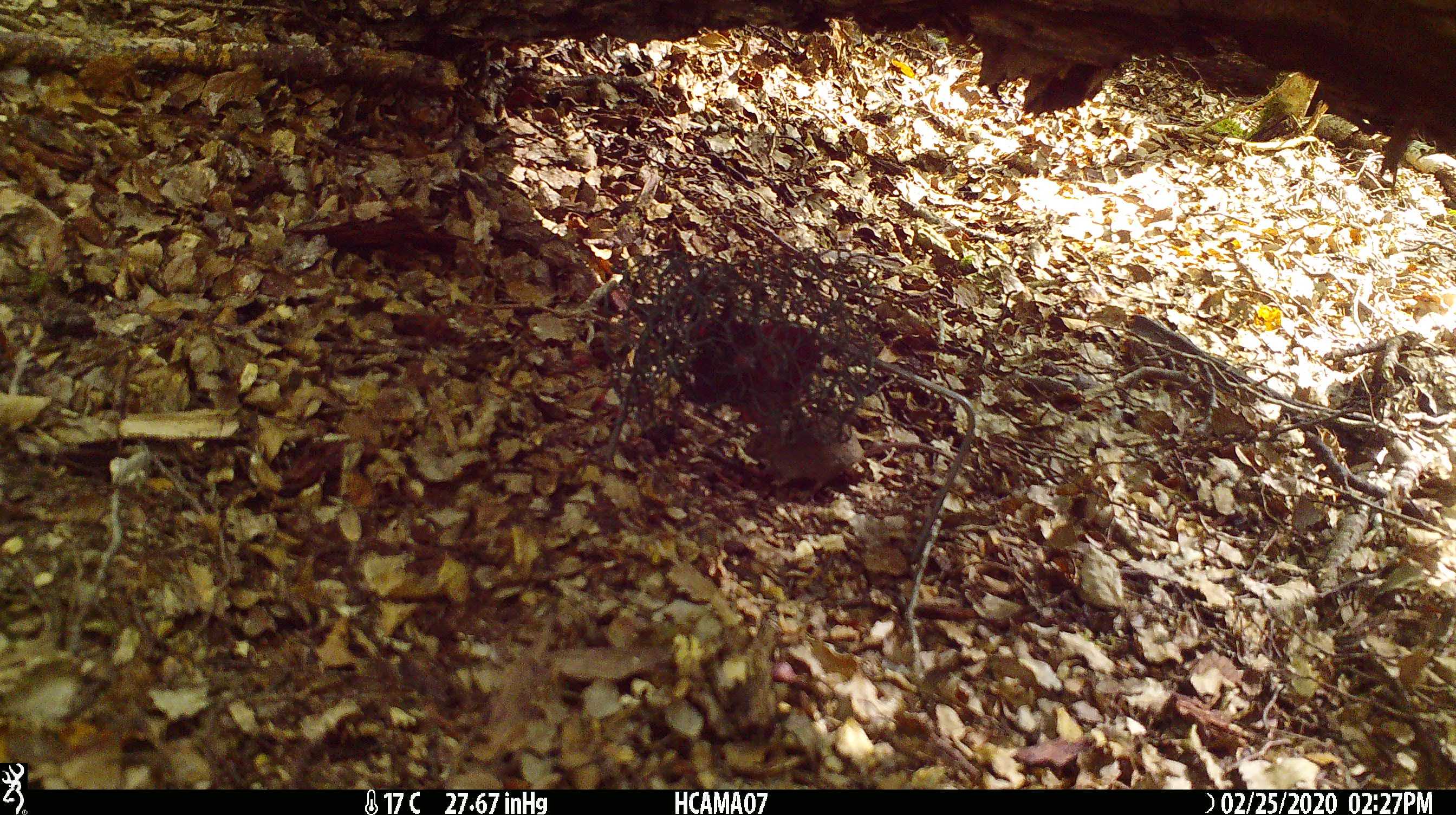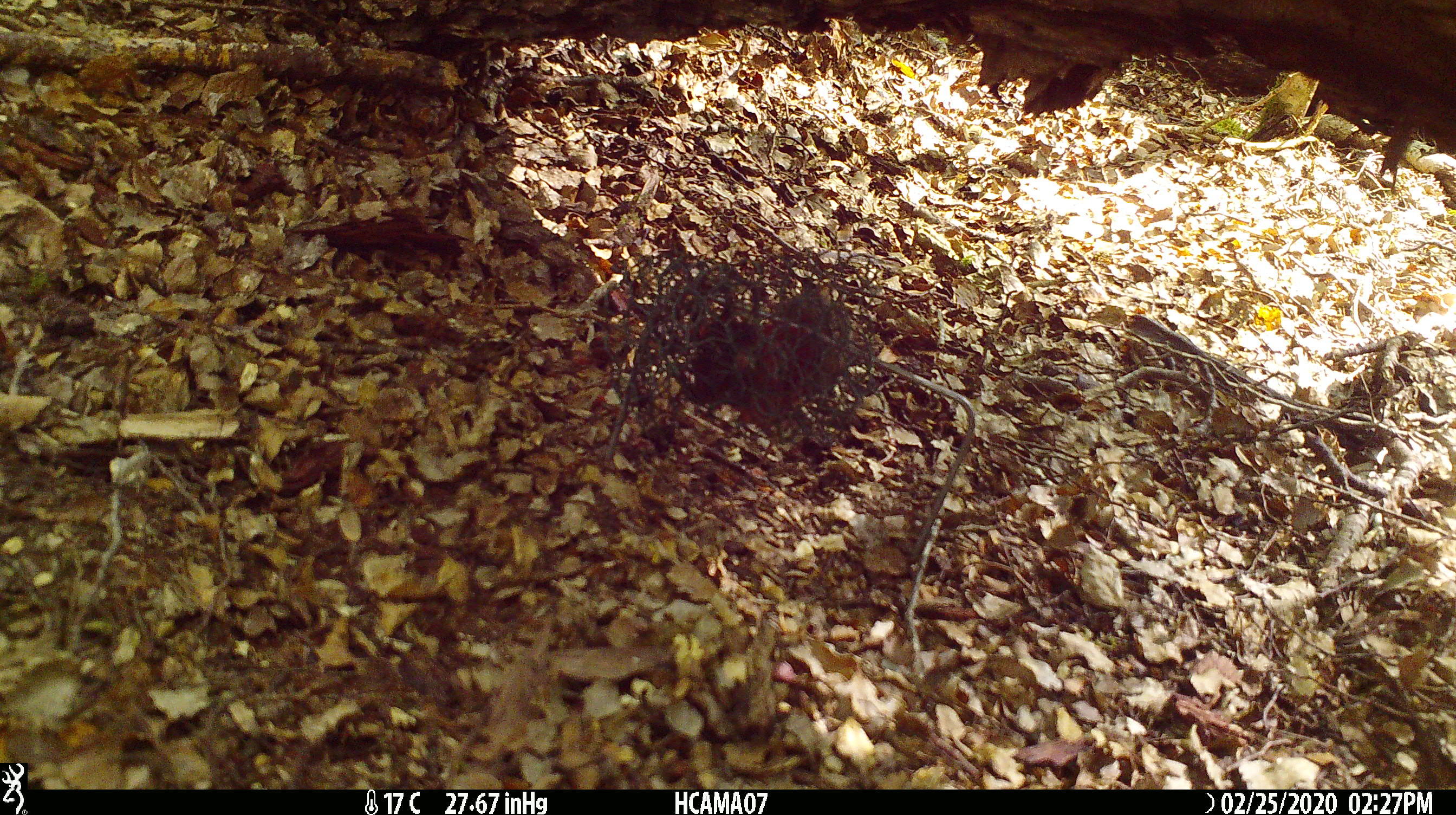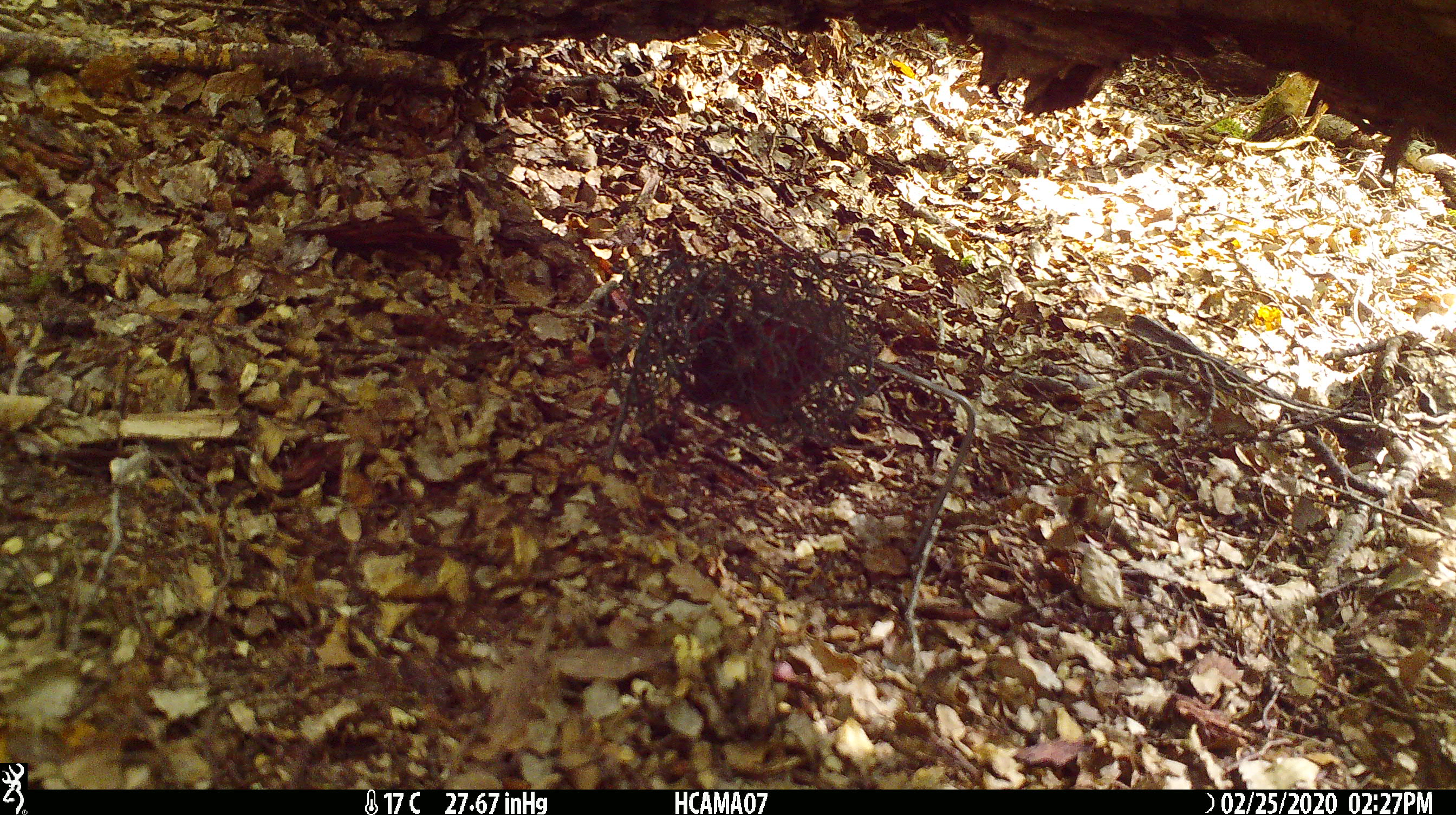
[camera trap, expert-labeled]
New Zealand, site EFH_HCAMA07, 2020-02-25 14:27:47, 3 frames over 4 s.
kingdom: Animalia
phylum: Chordata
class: Mammalia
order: Rodentia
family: Muridae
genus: Mus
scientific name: Mus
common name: mouse